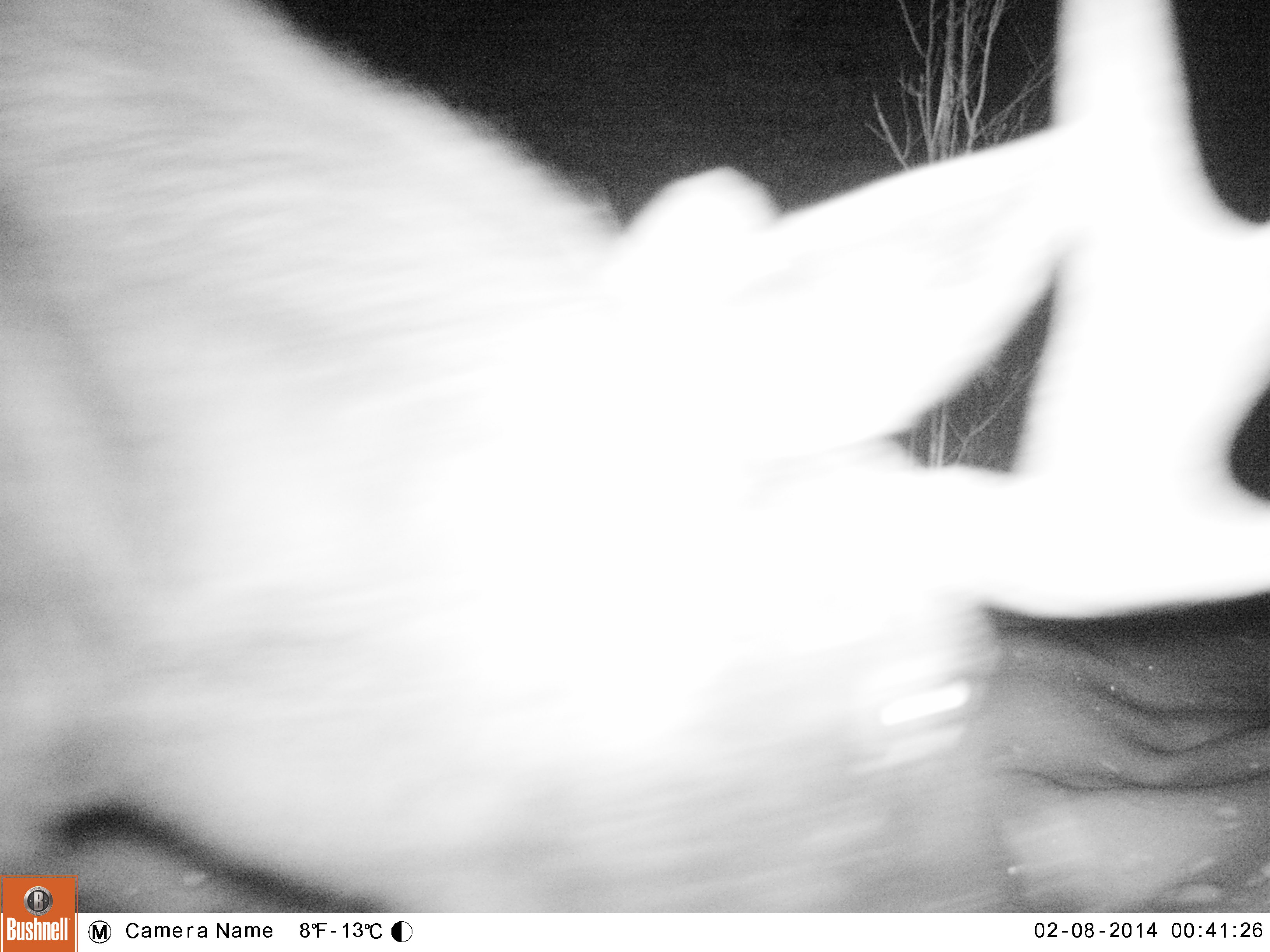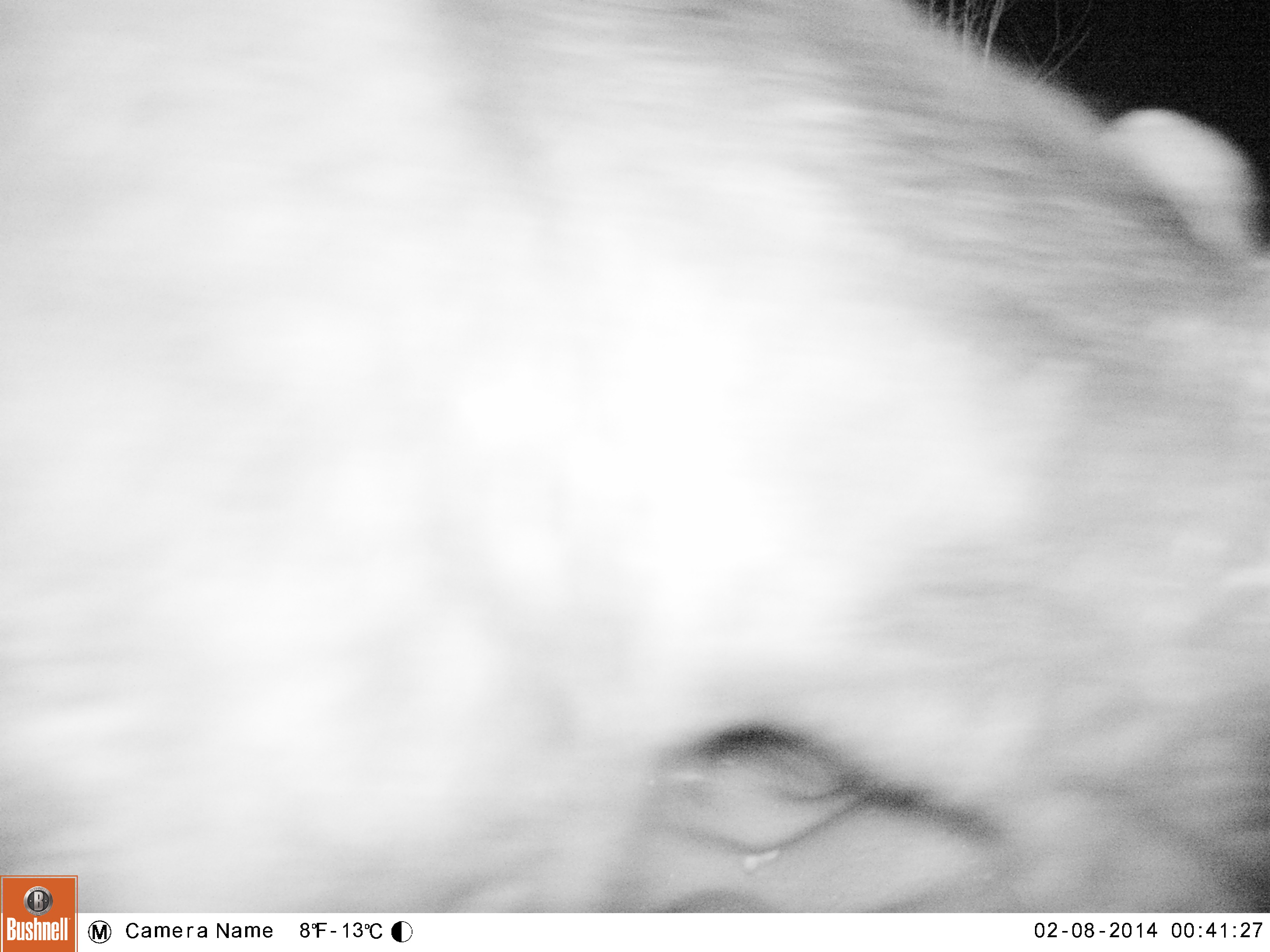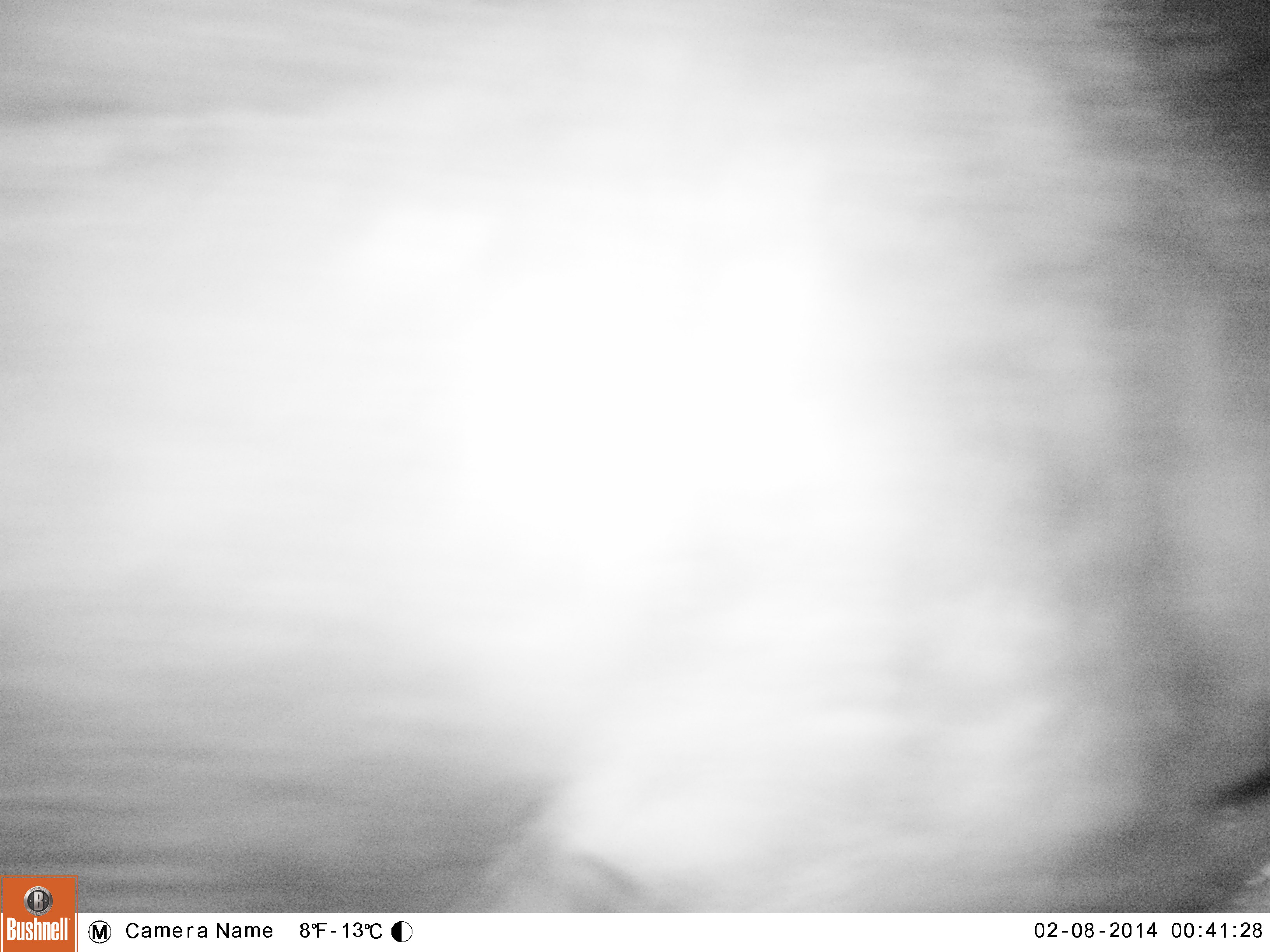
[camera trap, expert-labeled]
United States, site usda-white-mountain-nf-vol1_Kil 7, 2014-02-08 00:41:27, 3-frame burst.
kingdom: Animalia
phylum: Chordata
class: Mammalia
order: Artiodactyla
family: Cervidae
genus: Alces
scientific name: Alces alces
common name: moose